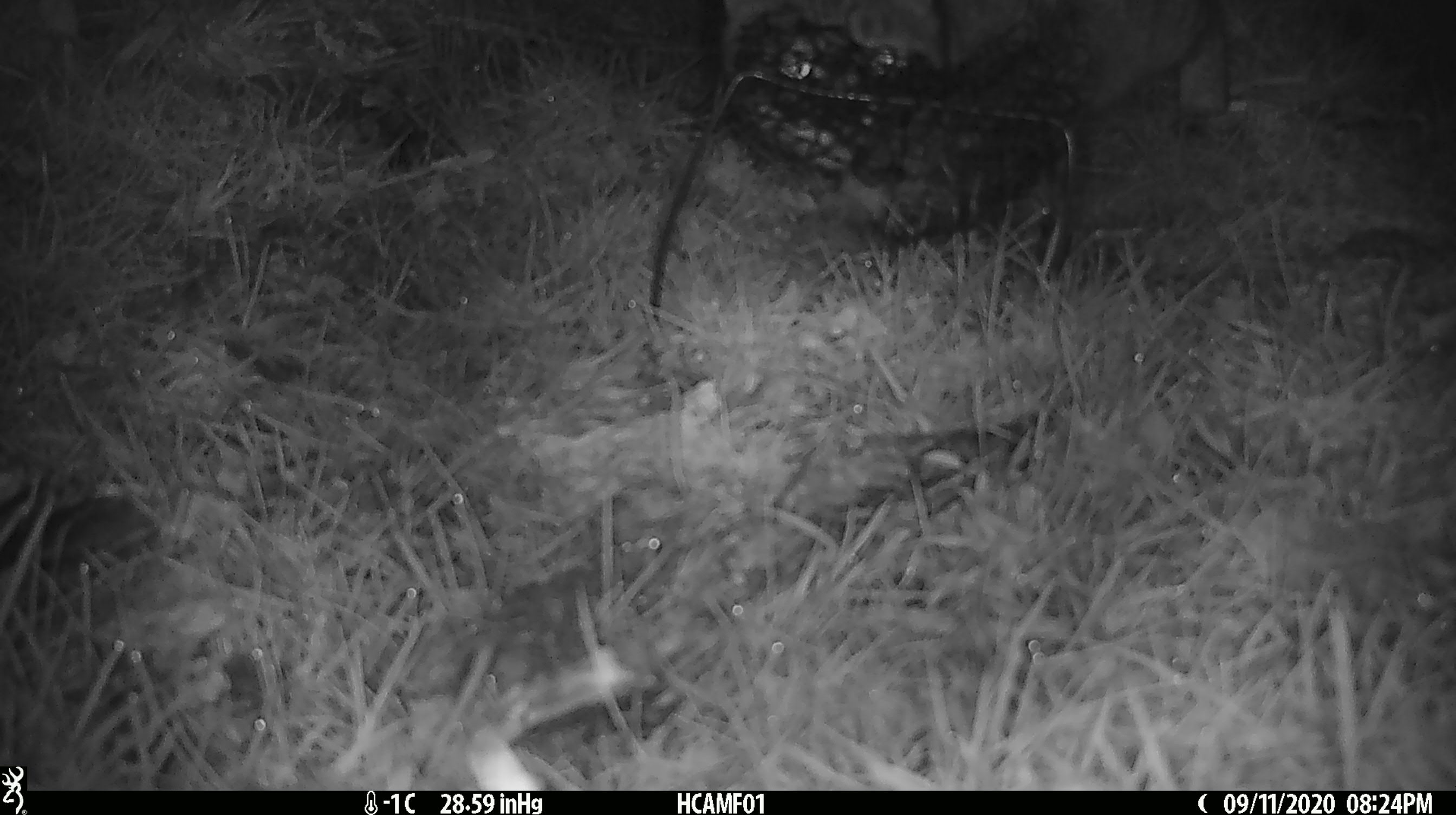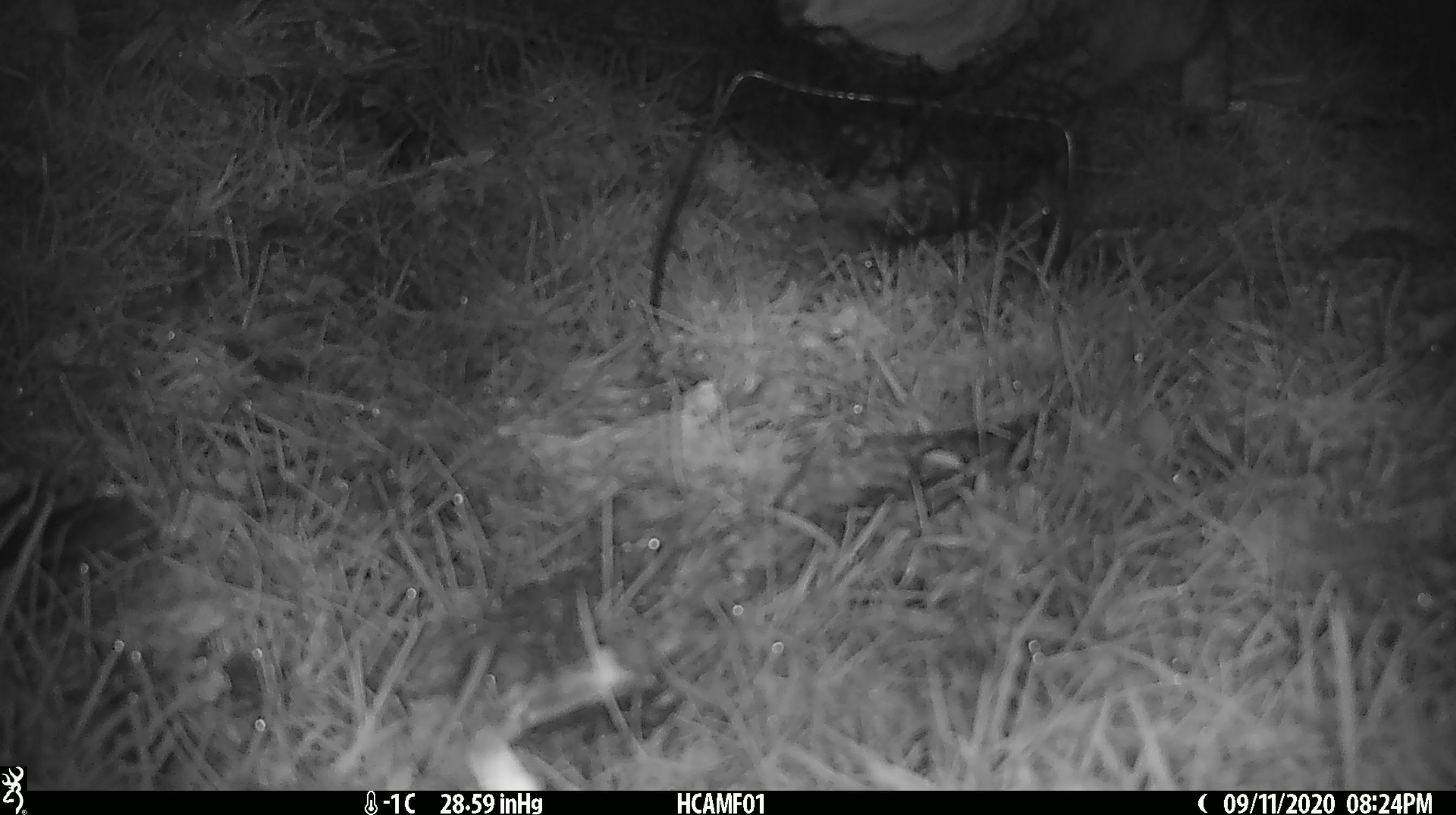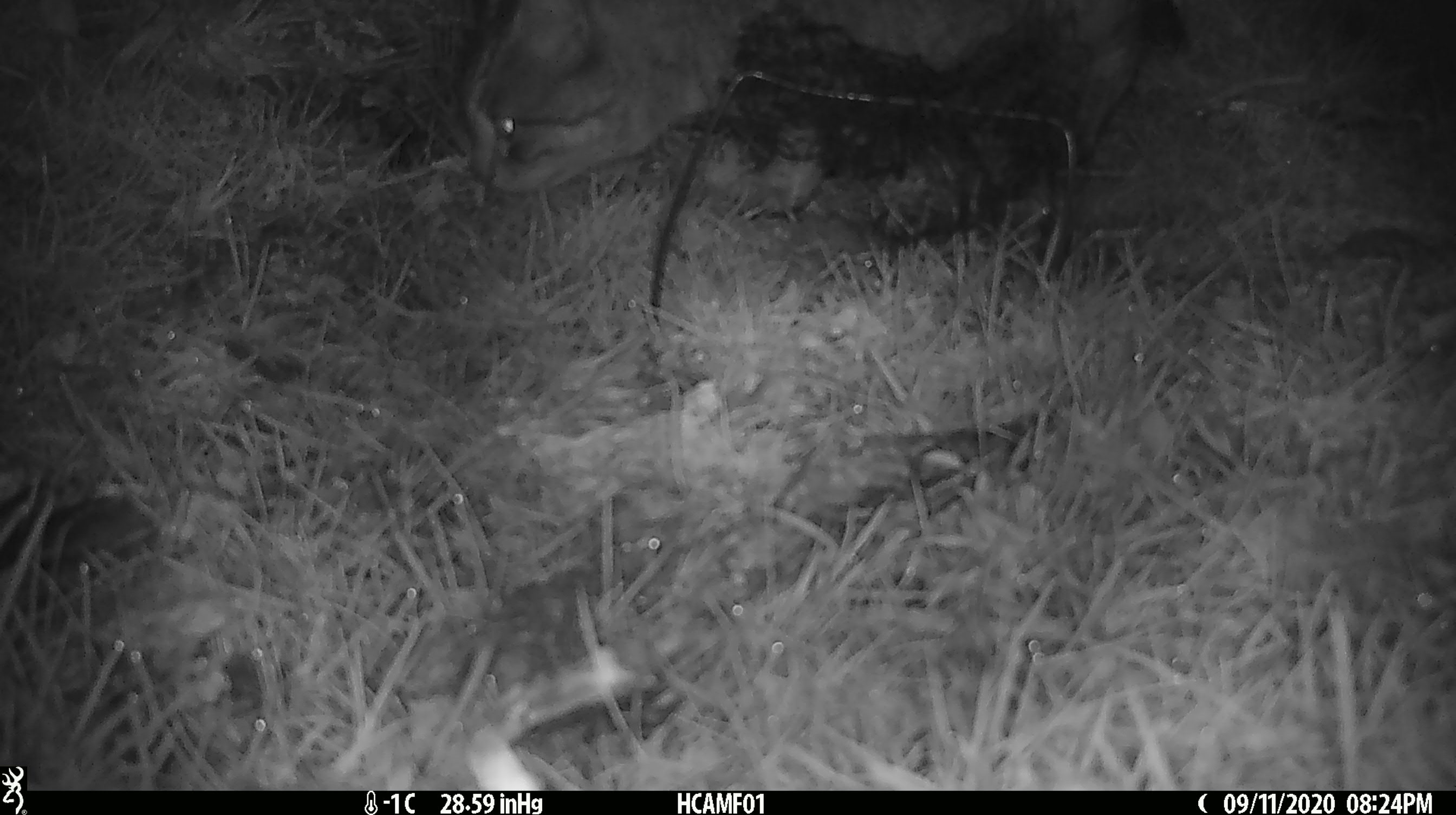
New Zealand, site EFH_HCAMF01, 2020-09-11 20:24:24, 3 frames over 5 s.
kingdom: Animalia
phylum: Chordata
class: Mammalia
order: Carnivora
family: Felidae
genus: Felis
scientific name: Felis catus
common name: domestic cat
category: cat